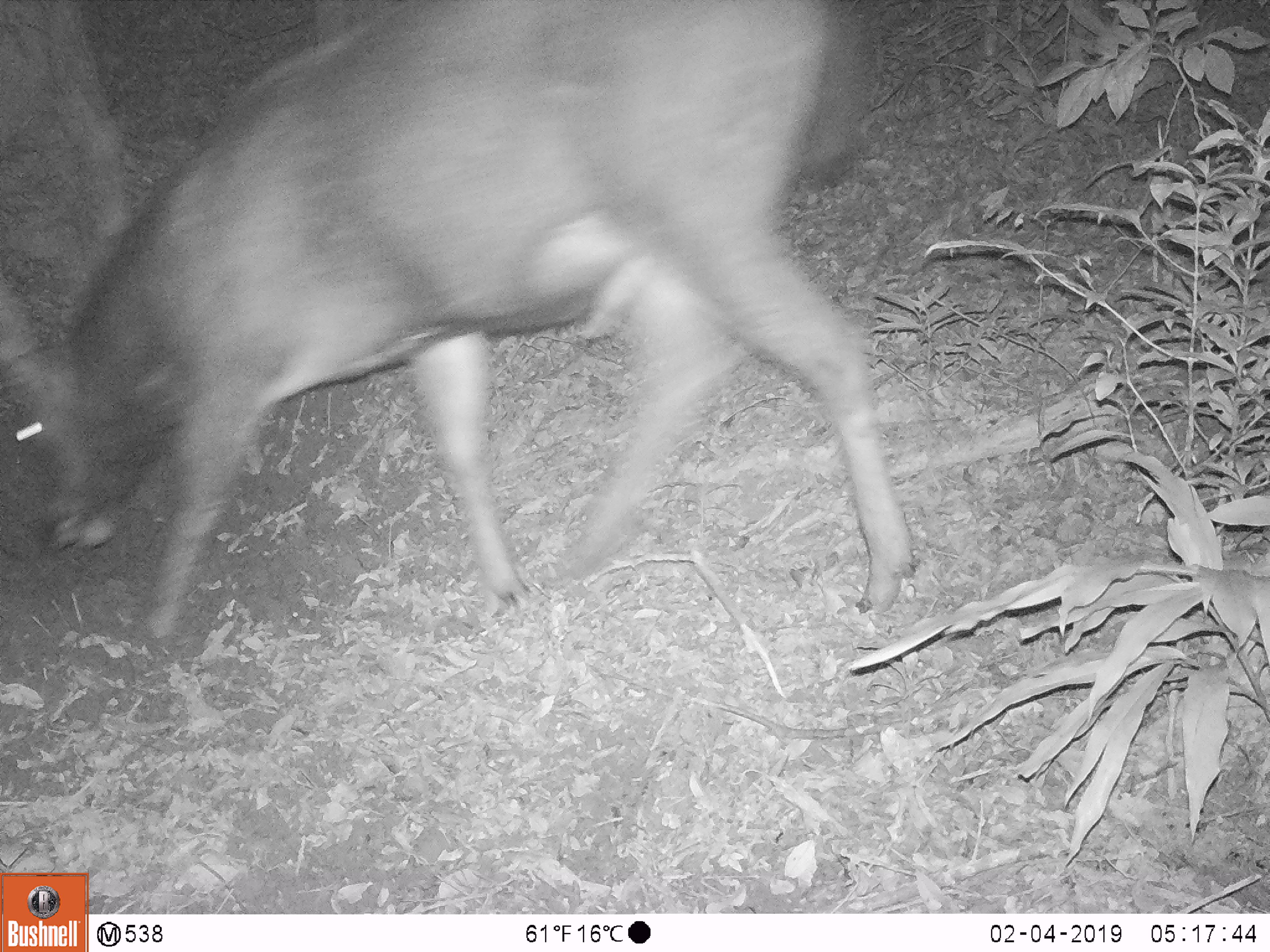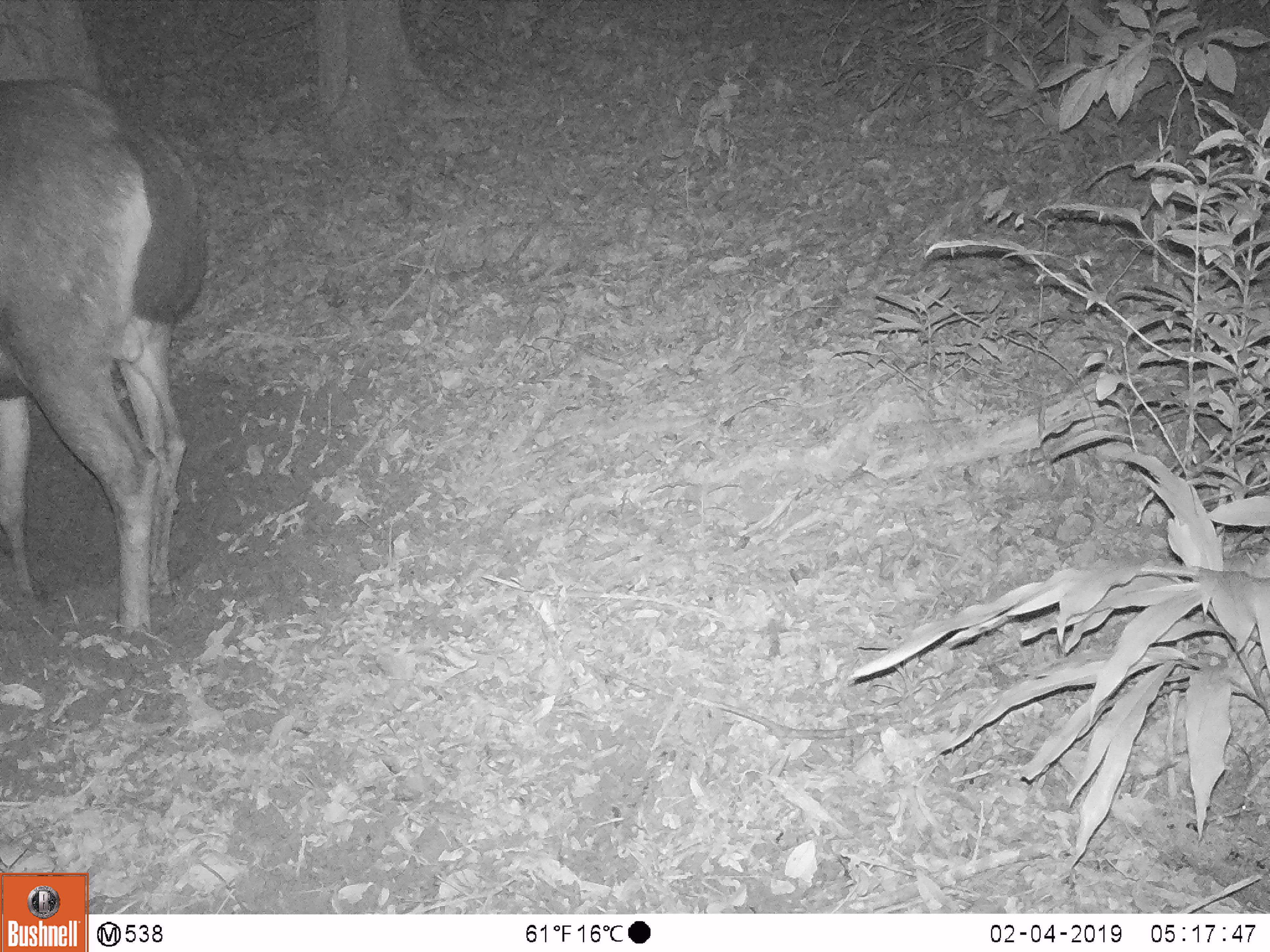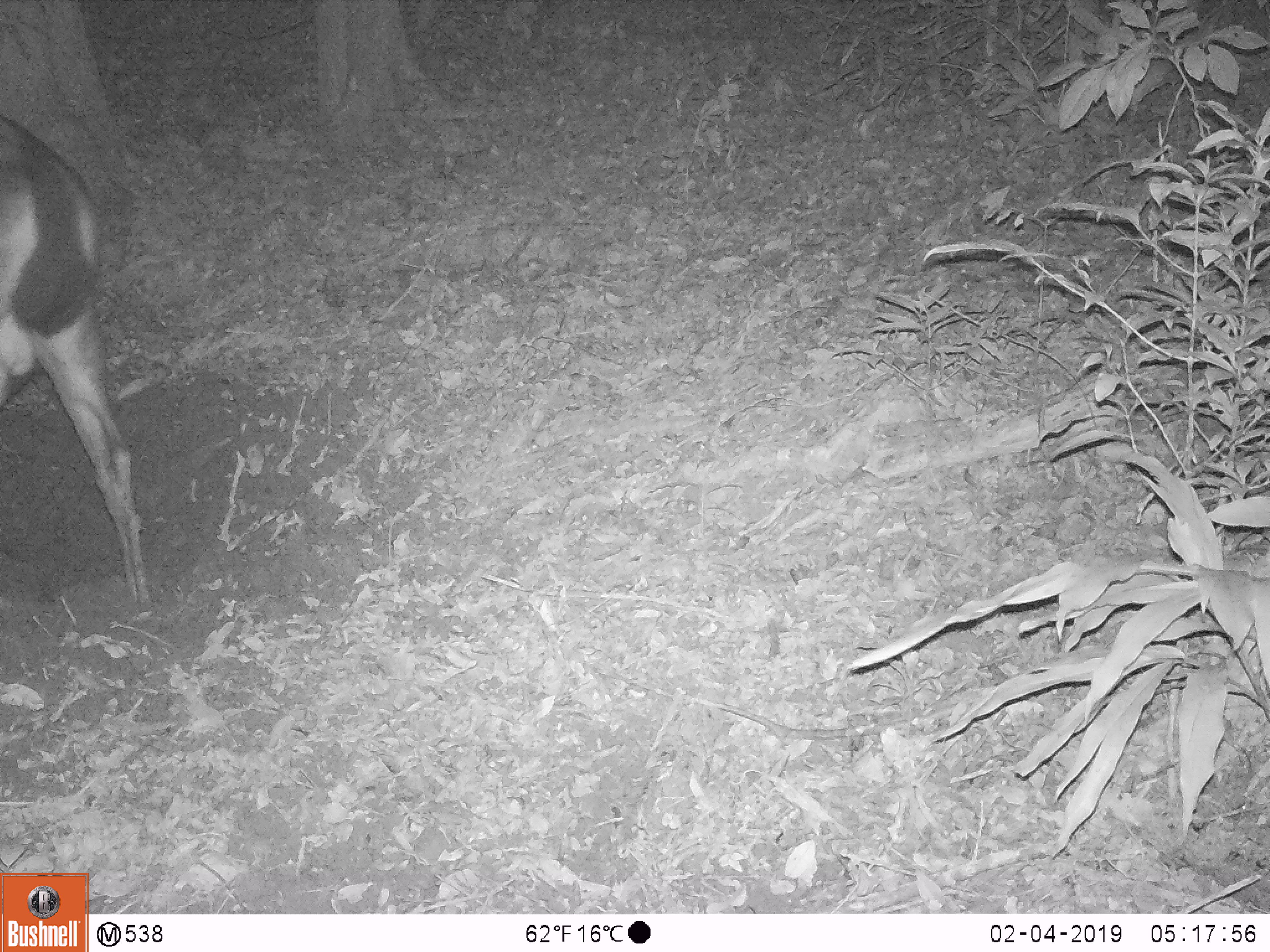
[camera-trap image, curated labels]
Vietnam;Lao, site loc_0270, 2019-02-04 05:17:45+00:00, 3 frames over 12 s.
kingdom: Animalia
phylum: Chordata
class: Mammalia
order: Artiodactyla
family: Cervidae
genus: Rusa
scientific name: Rusa unicolor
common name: sambar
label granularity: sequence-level